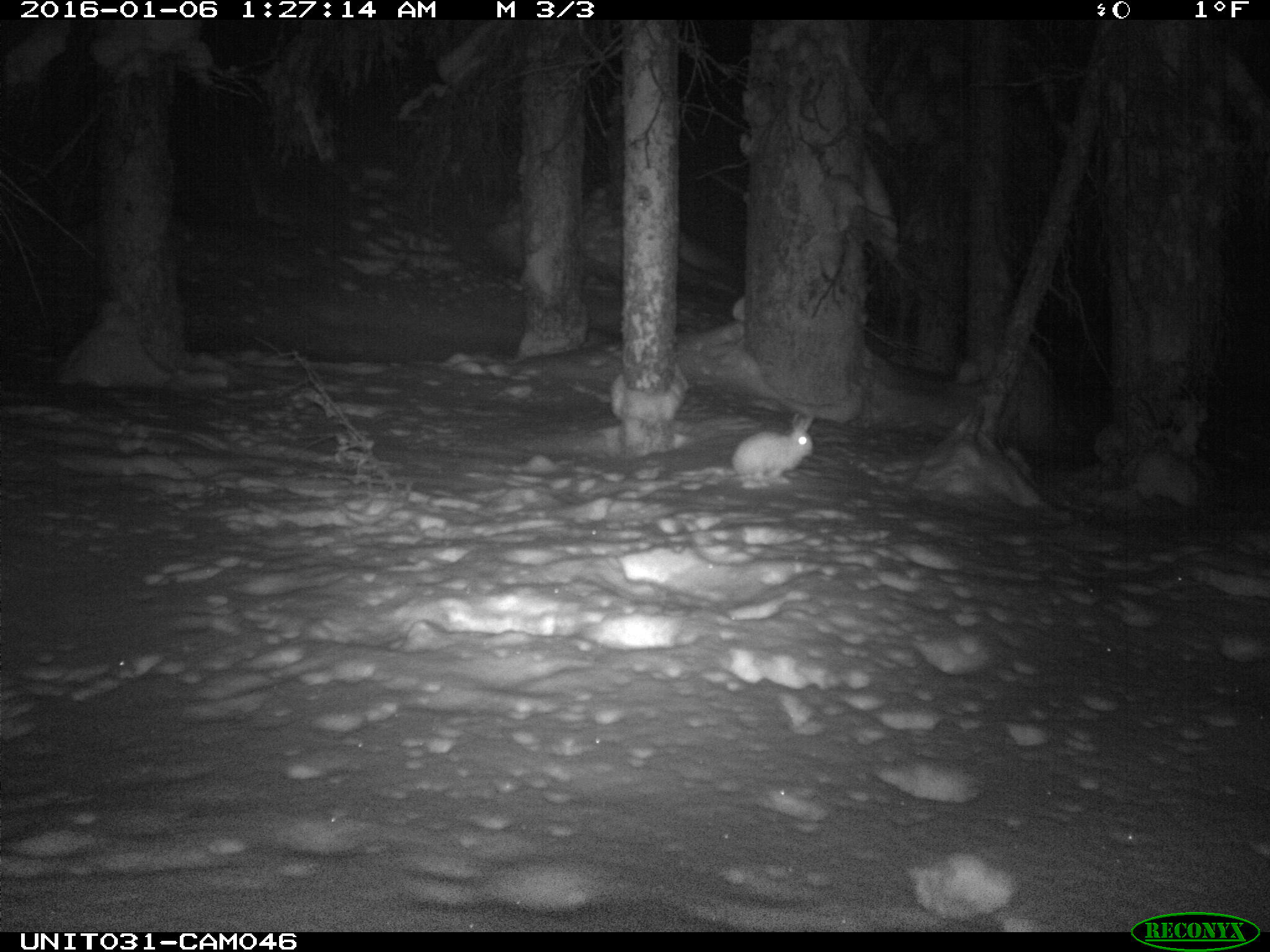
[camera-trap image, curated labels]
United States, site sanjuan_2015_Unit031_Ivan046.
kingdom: Animalia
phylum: Chordata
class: Mammalia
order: Lagomorpha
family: Leporidae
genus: Lepus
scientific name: Lepus americanus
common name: snowshoe hare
Lepus americanus (snowshoe hare).